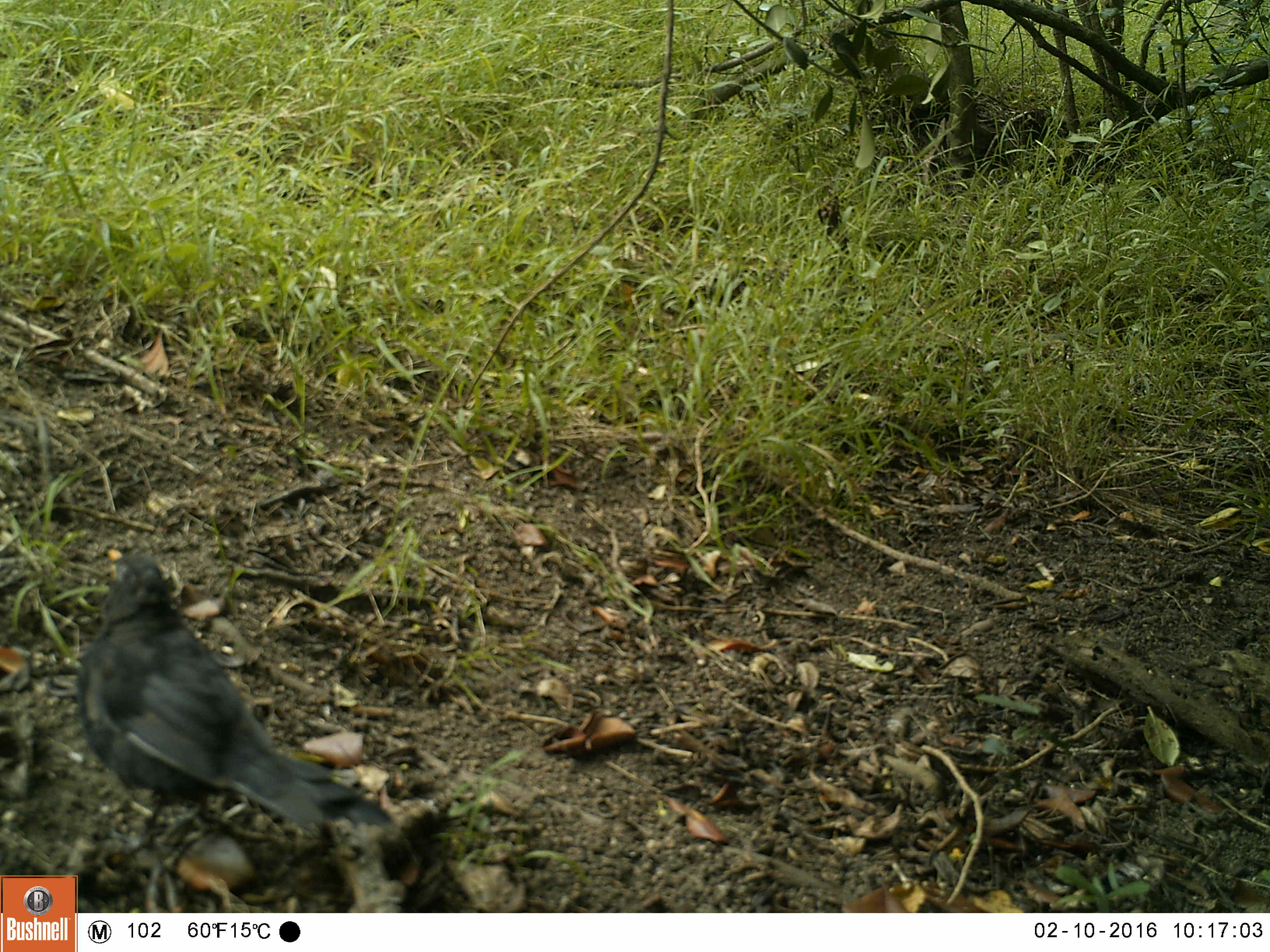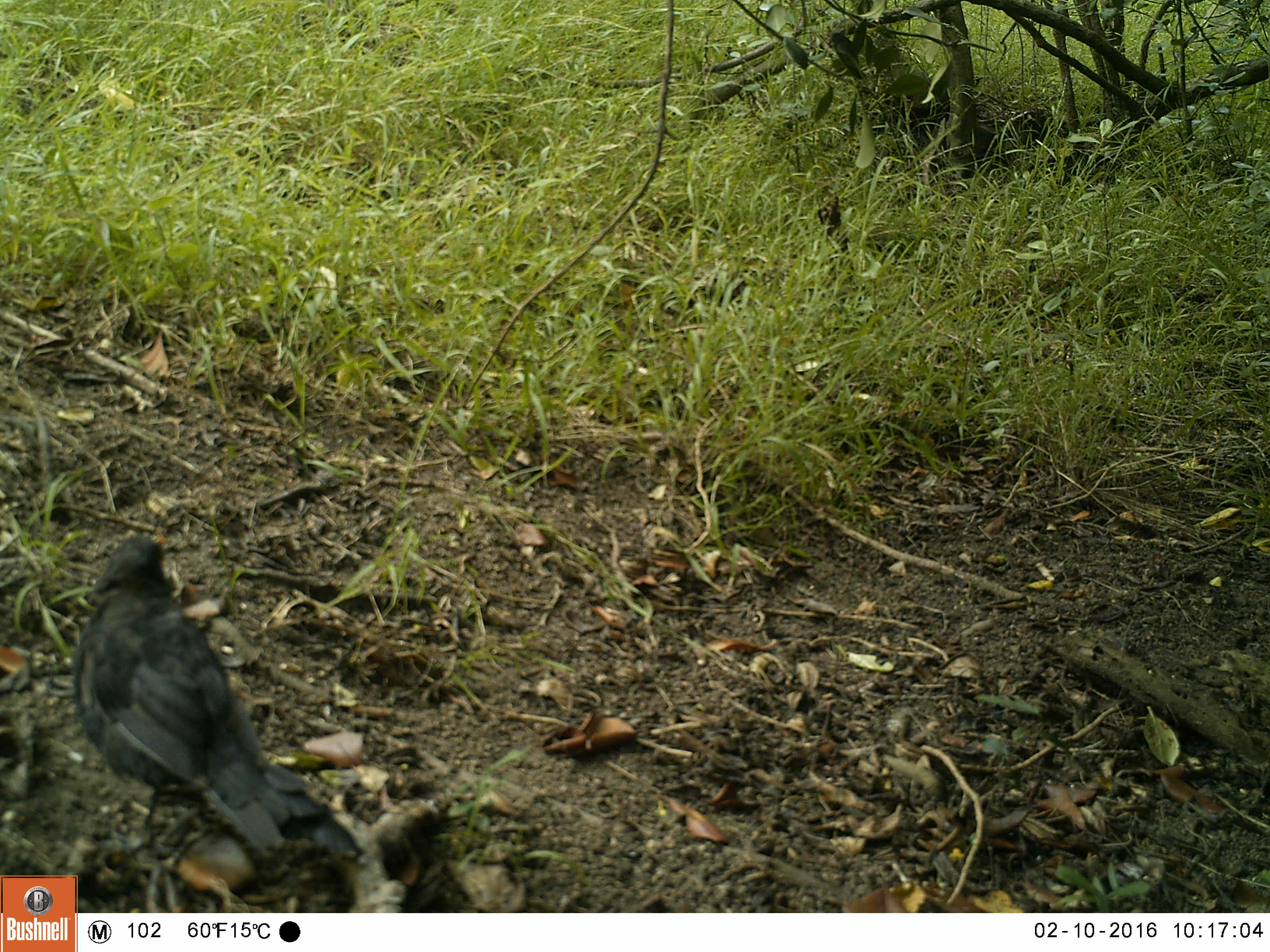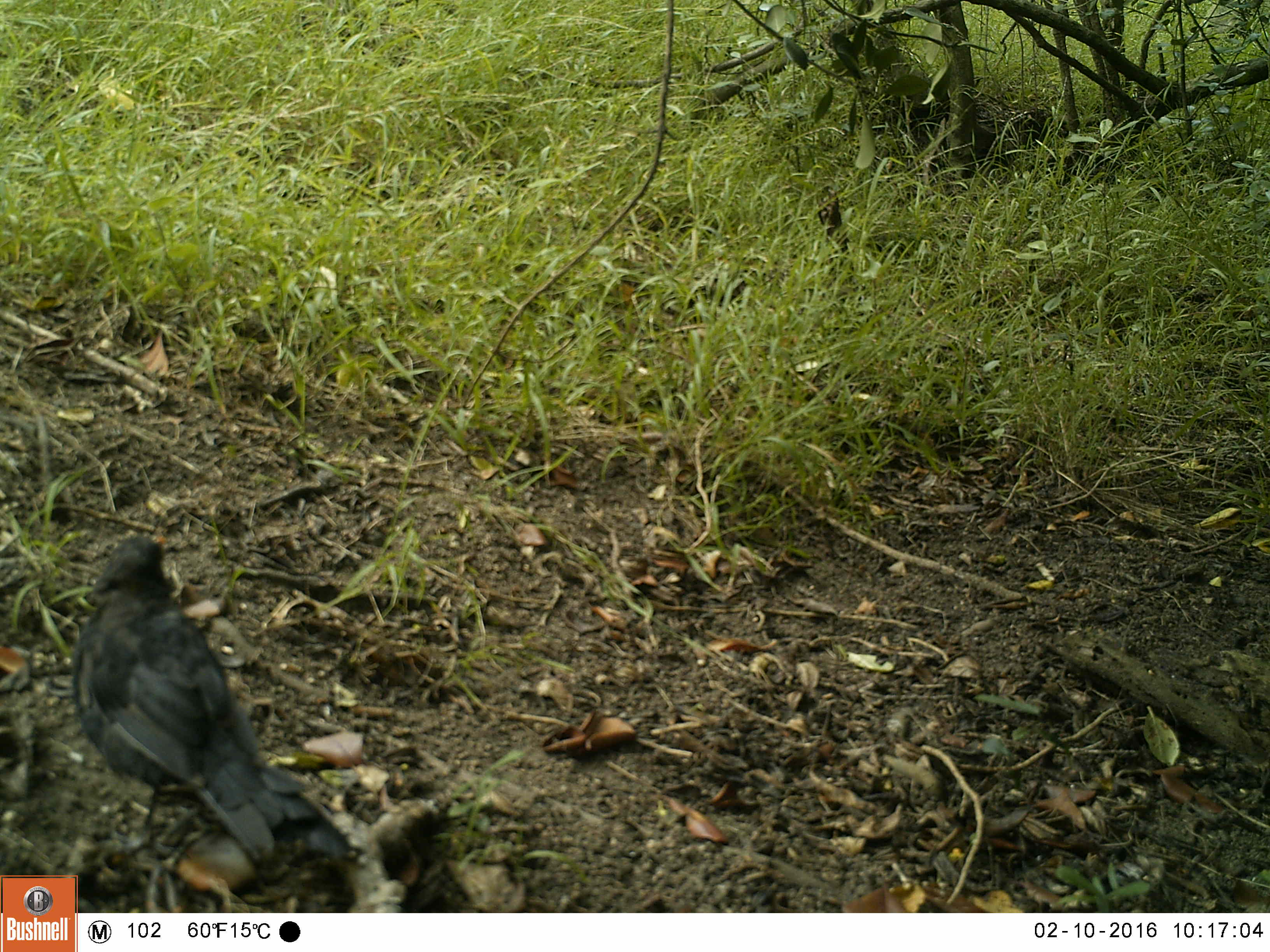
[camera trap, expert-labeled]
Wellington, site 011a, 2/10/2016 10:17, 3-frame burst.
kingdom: Animalia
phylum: Chordata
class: Aves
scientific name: Aves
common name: bird